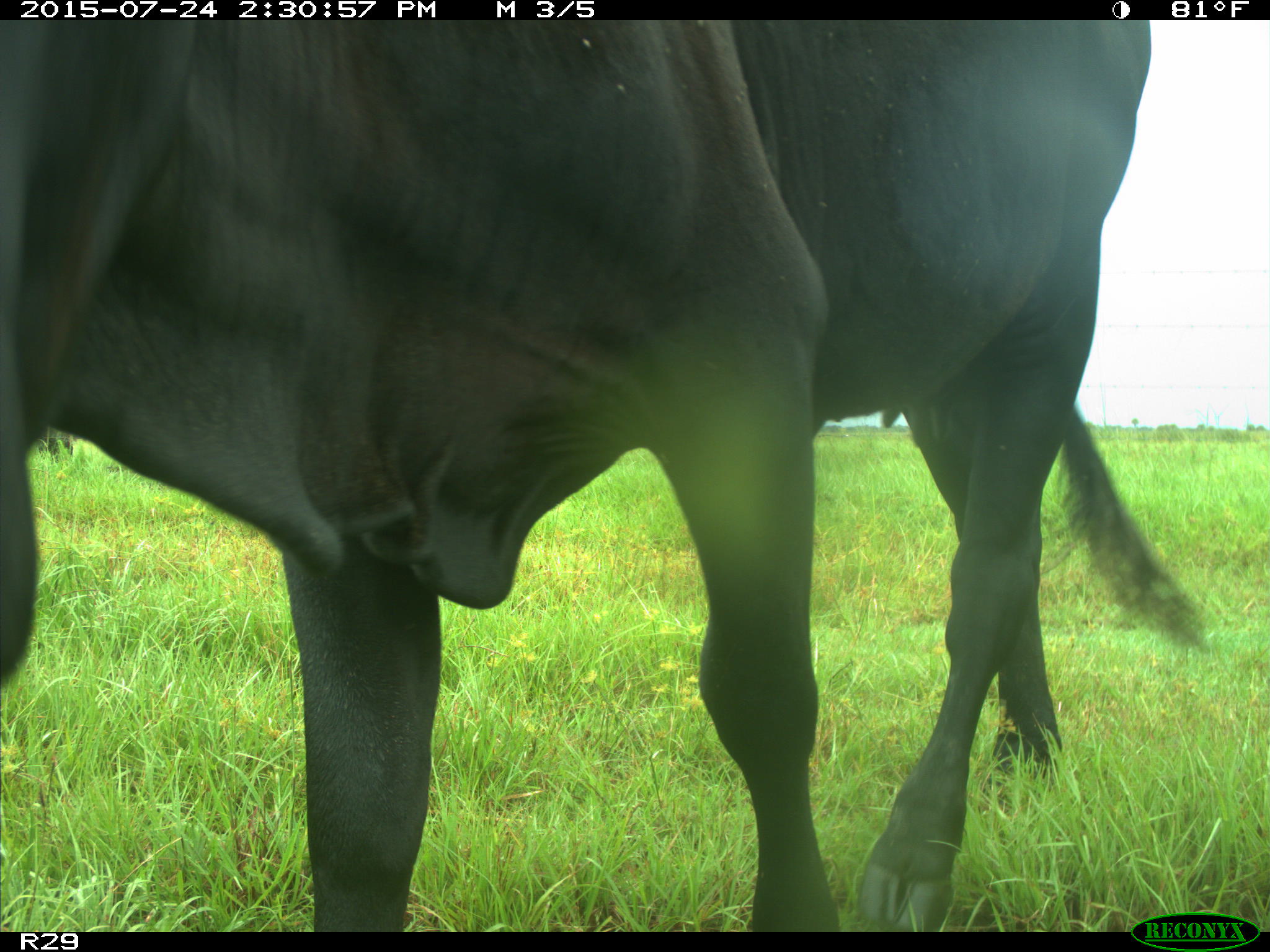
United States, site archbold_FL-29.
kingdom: Animalia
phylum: Chordata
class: Mammalia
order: Artiodactyla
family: Bovidae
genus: Bos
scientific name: Bos taurus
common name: domestic cow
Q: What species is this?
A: Bos taurus (domestic cow).